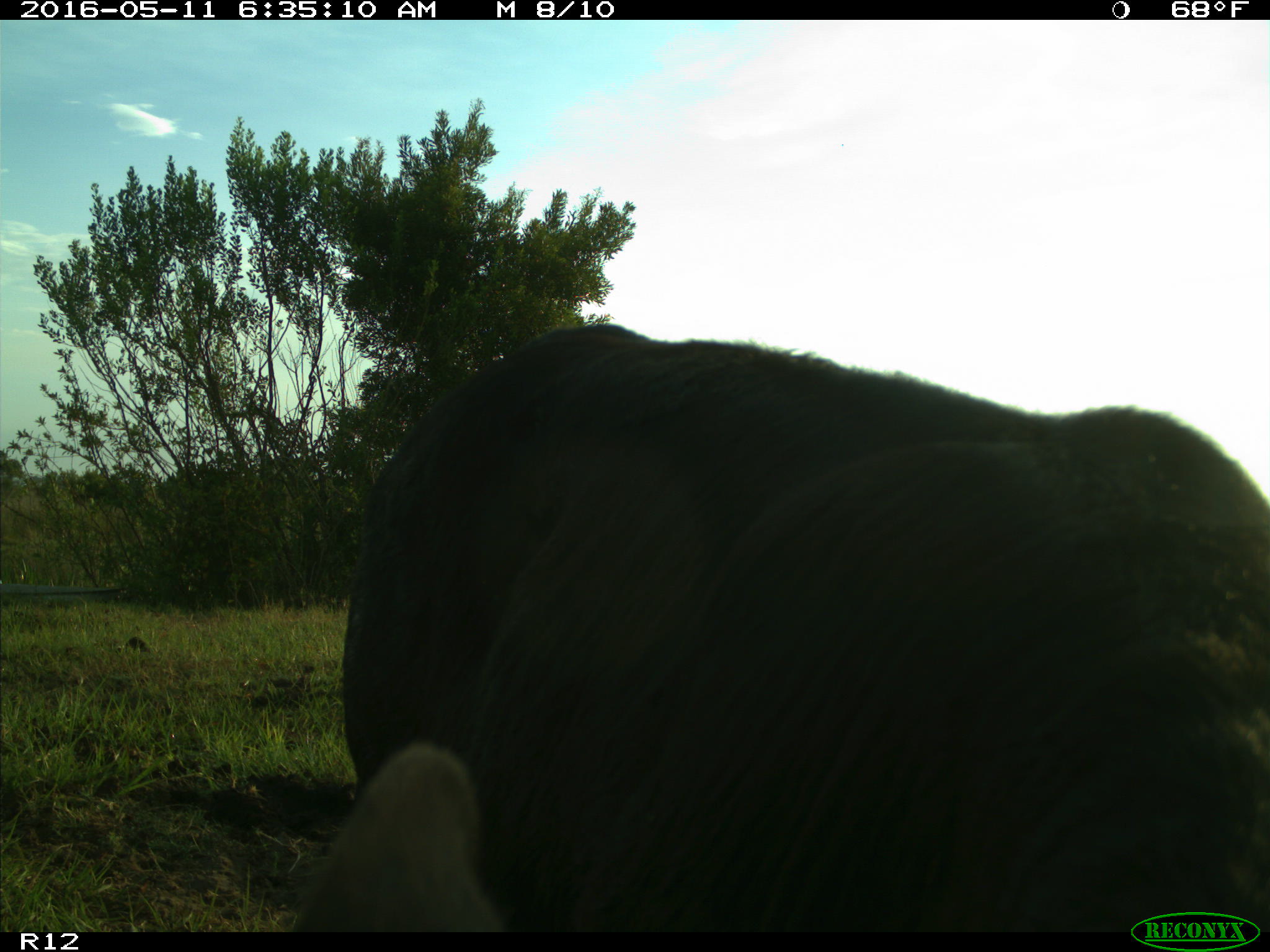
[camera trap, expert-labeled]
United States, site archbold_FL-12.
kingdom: Animalia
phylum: Chordata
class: Mammalia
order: Artiodactyla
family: Bovidae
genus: Bos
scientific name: Bos taurus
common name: domestic cow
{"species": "Bos taurus (domestic cow)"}